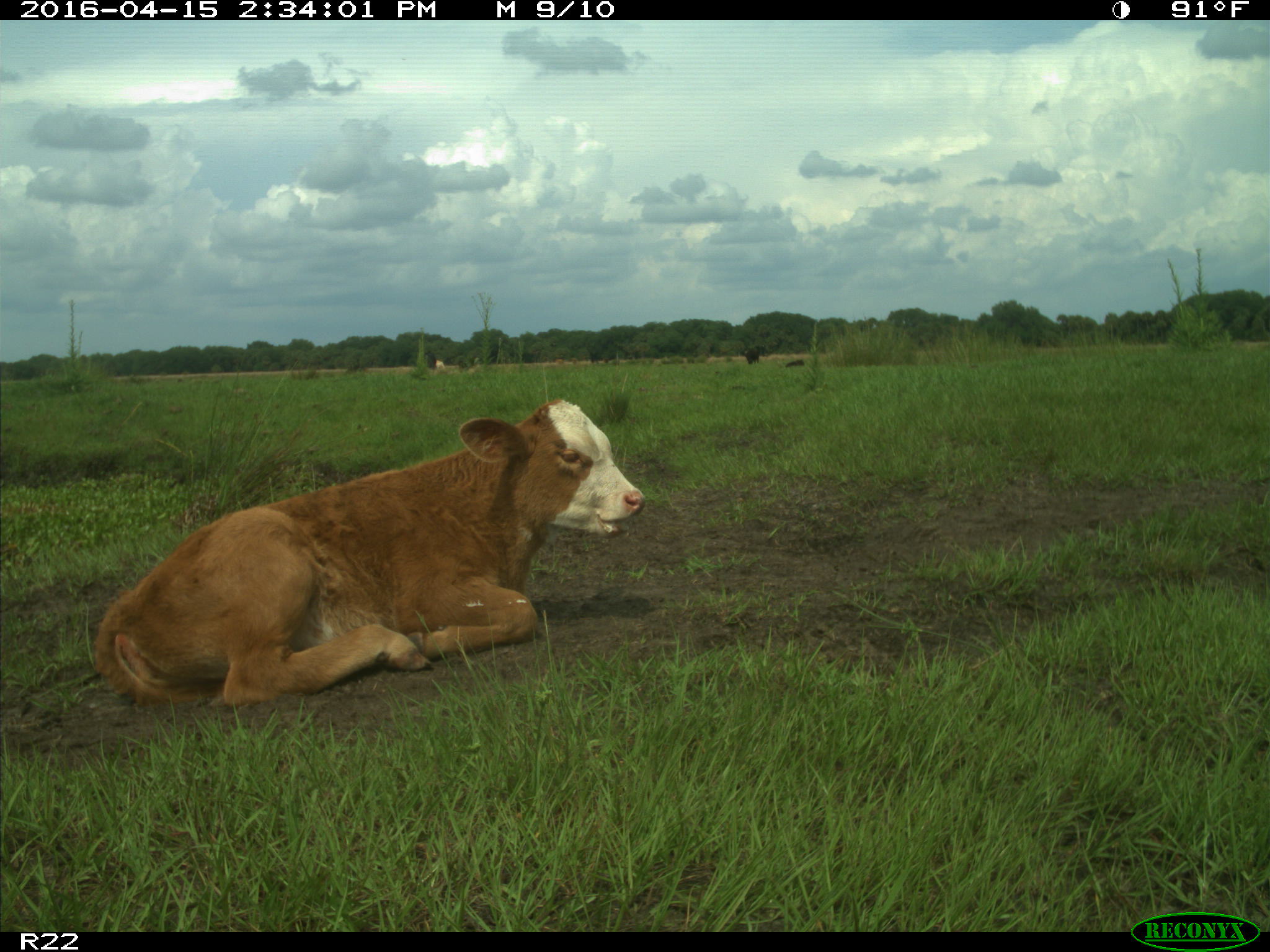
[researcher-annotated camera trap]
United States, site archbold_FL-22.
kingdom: Animalia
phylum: Chordata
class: Mammalia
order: Artiodactyla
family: Bovidae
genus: Bos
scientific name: Bos taurus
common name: domestic cow